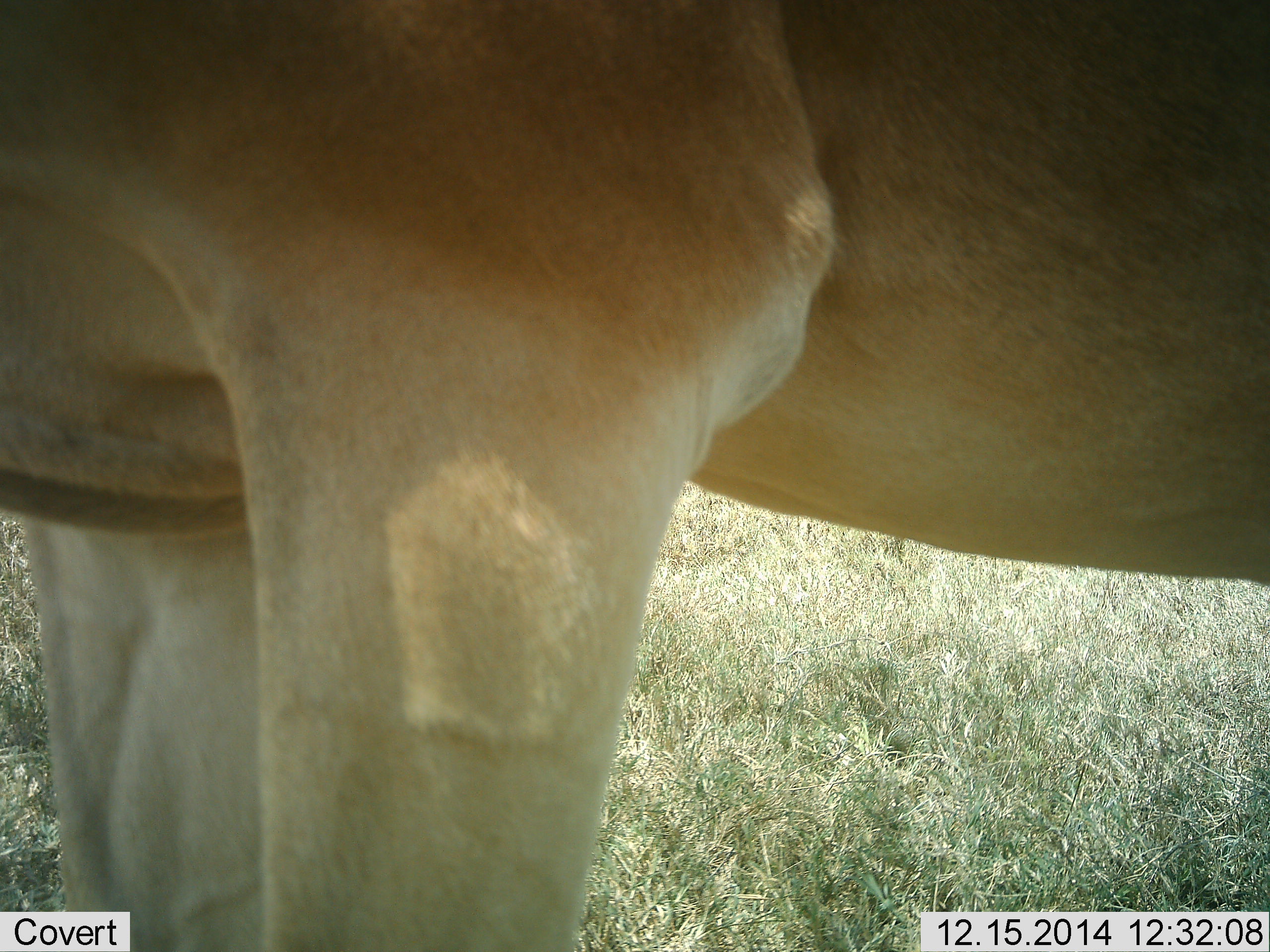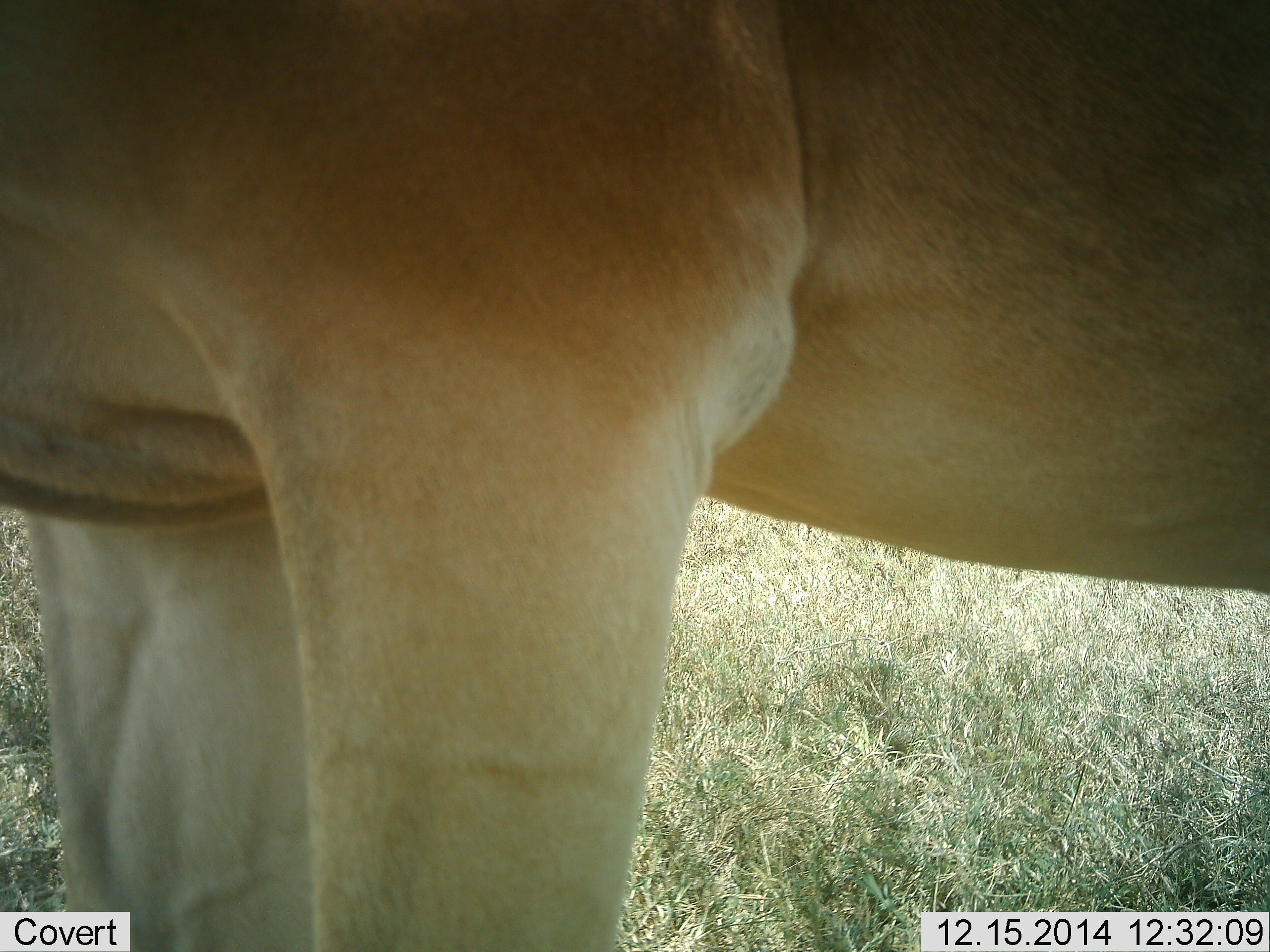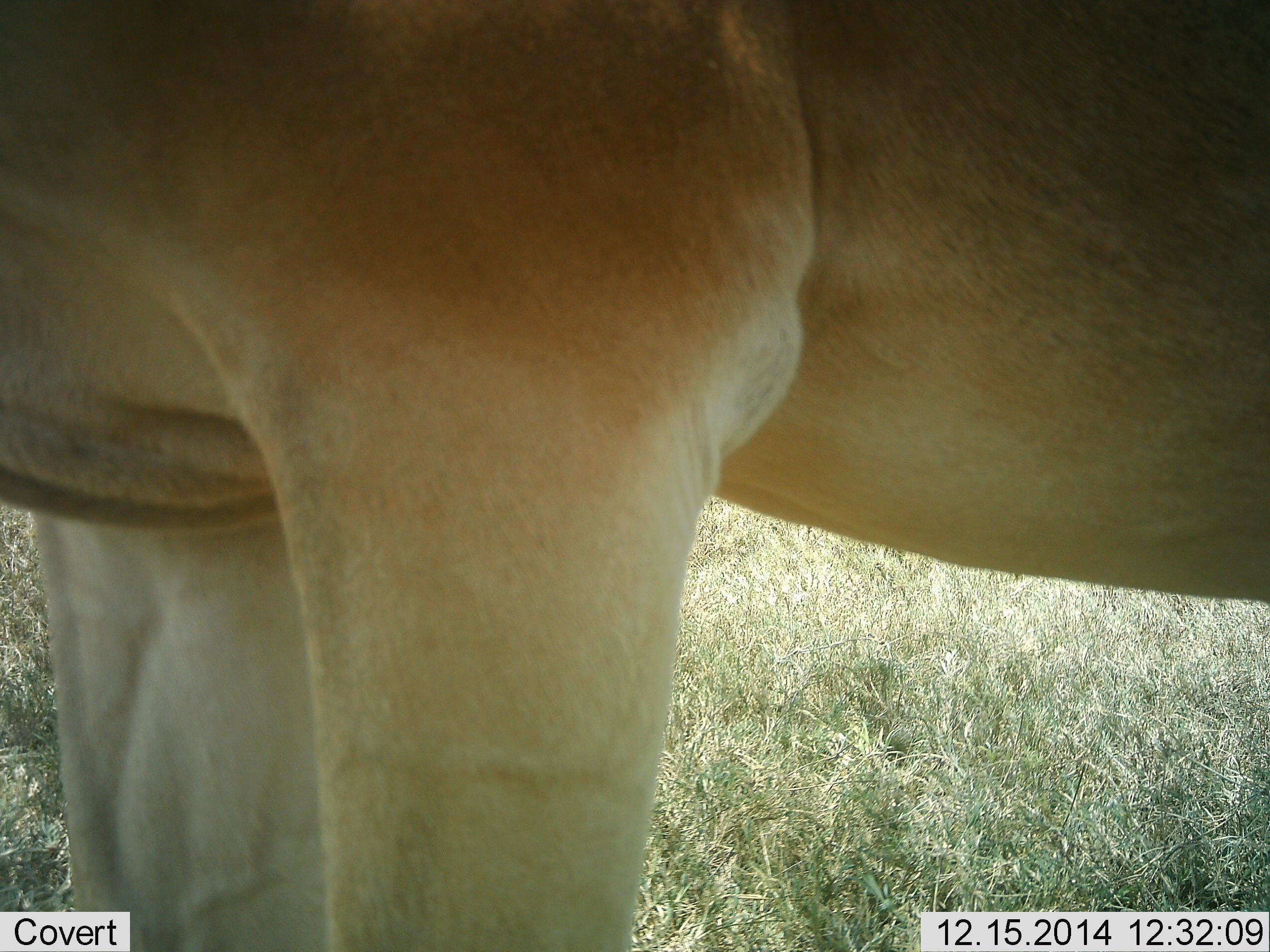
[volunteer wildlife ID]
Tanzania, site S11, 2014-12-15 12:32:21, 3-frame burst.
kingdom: Animalia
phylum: Chordata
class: Mammalia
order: Carnivora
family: Felidae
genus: Panthera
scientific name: Panthera leo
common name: lion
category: lionfemale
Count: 1.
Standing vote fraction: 90%.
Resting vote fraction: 0%.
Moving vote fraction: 0%.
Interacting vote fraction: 10%.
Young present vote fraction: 0%.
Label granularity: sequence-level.